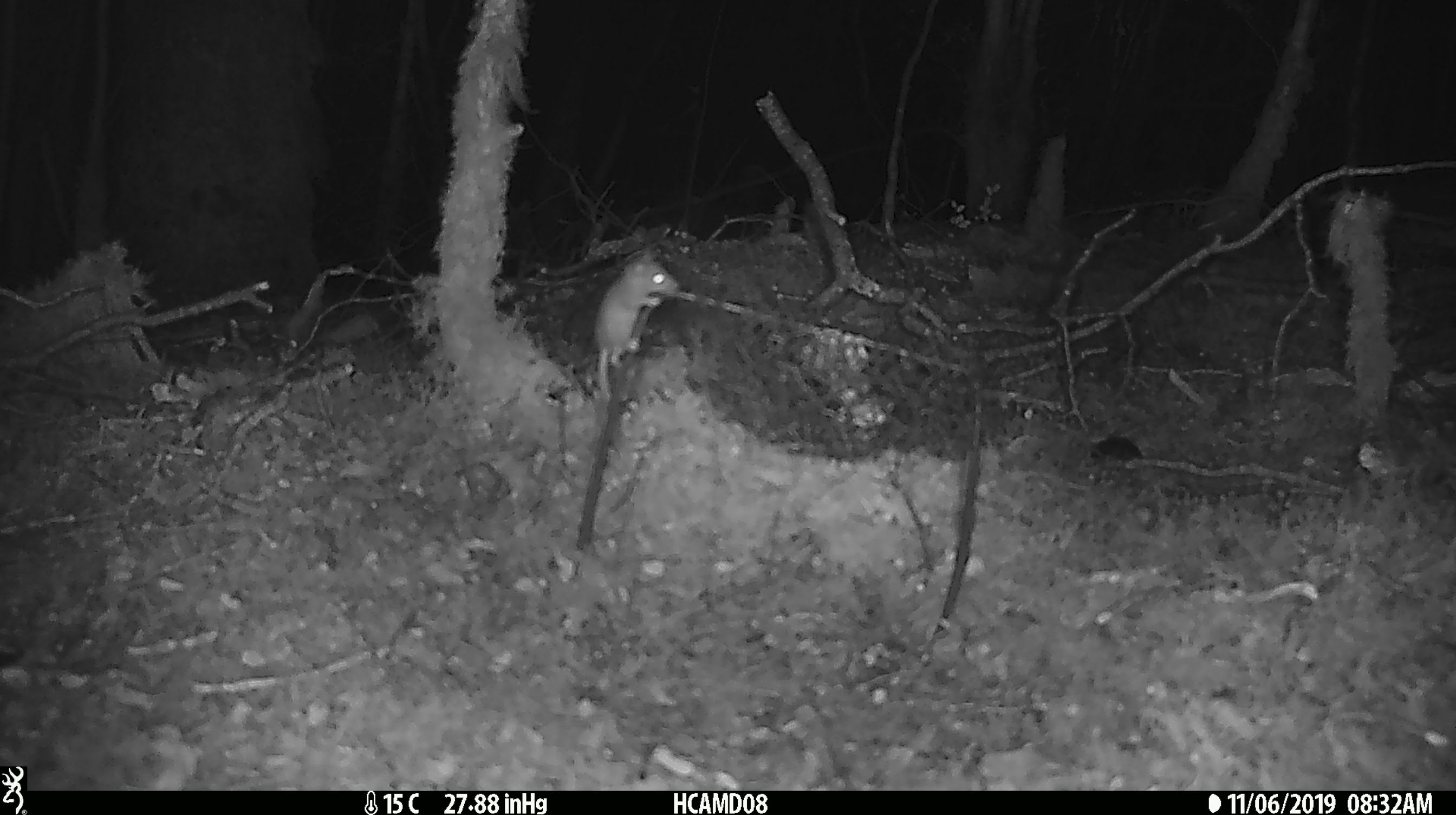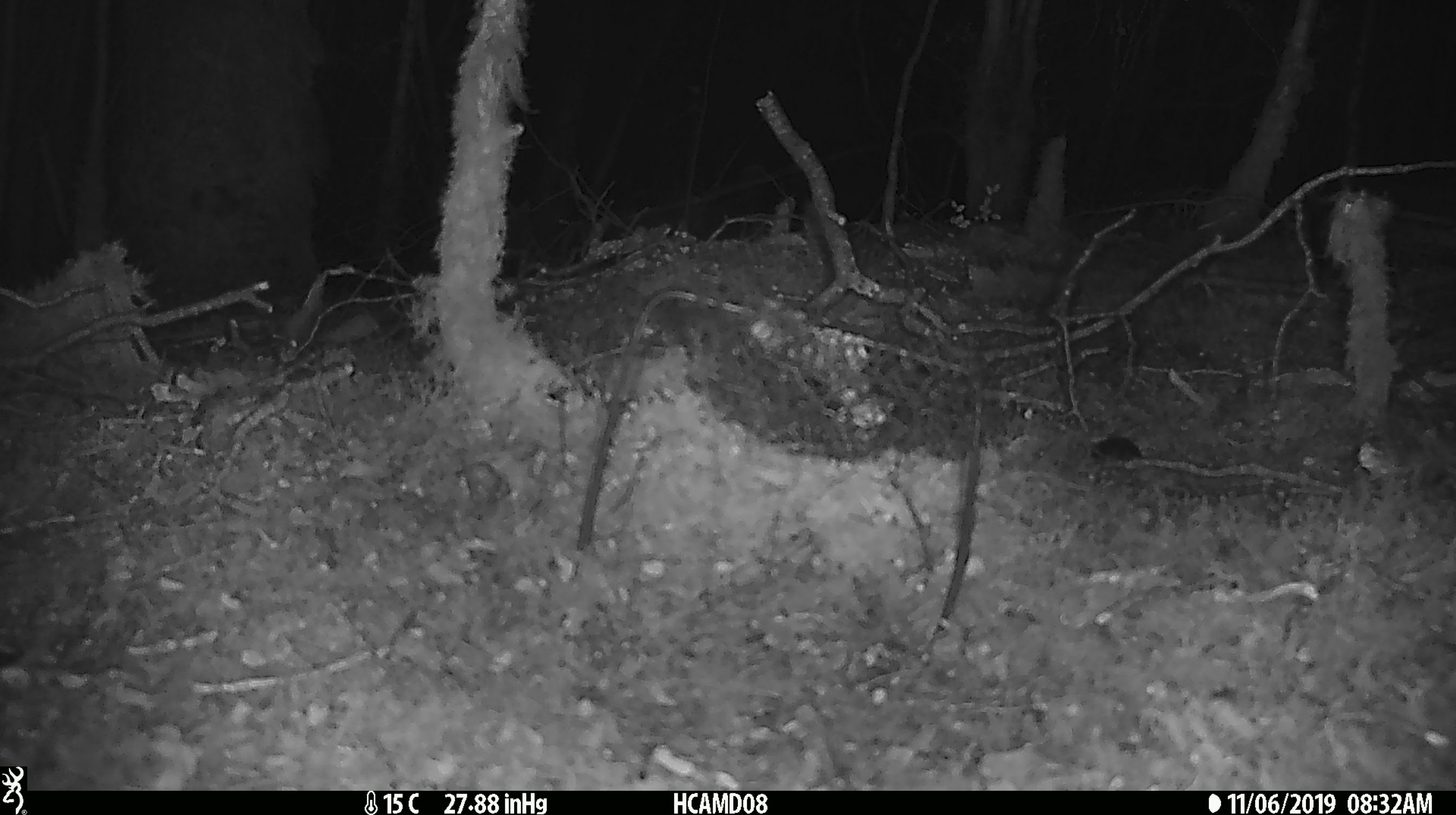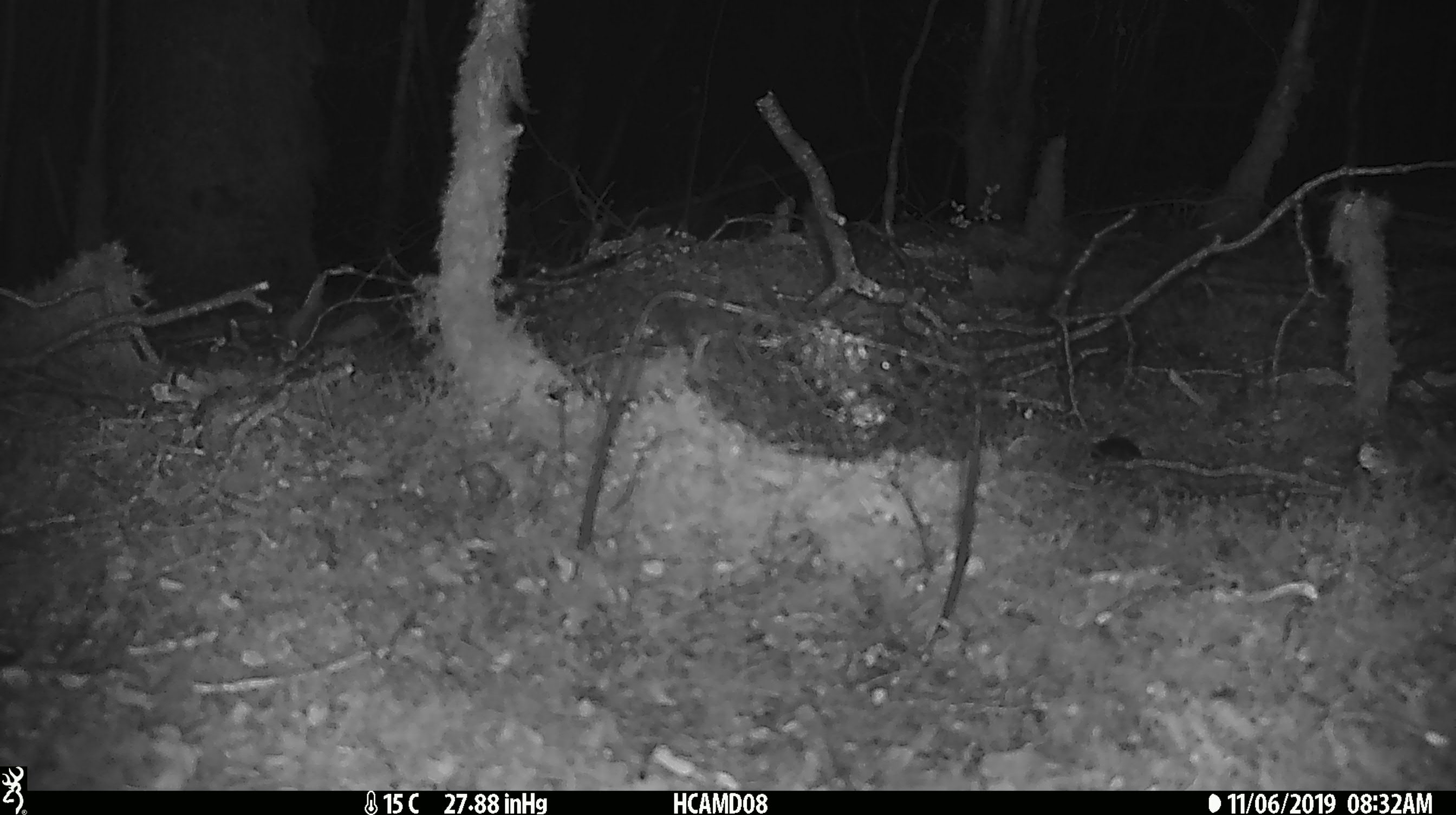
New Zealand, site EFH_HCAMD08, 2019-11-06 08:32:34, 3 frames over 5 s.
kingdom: Animalia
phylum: Chordata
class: Mammalia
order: Rodentia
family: Muridae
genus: Mus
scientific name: Mus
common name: mouse